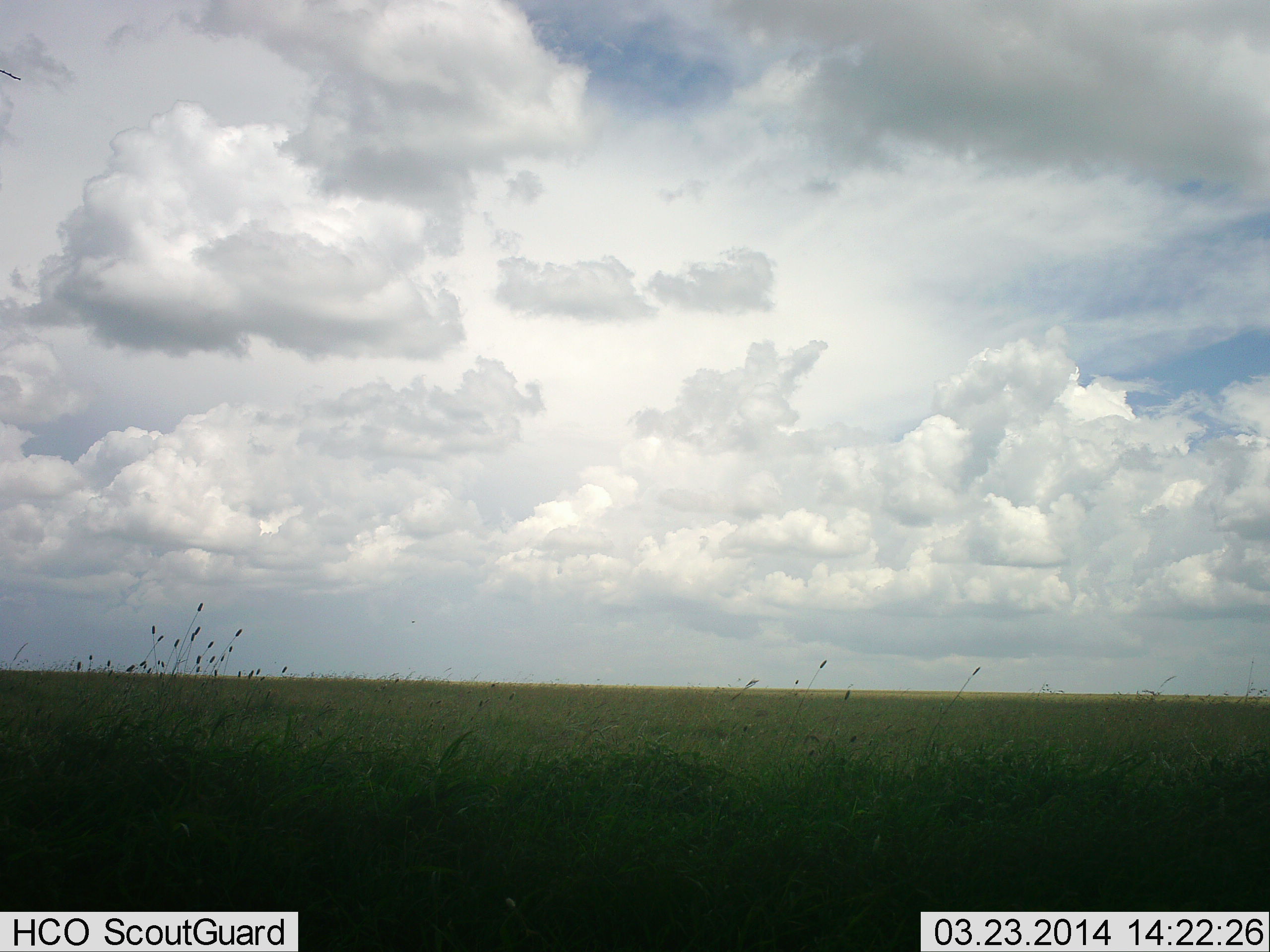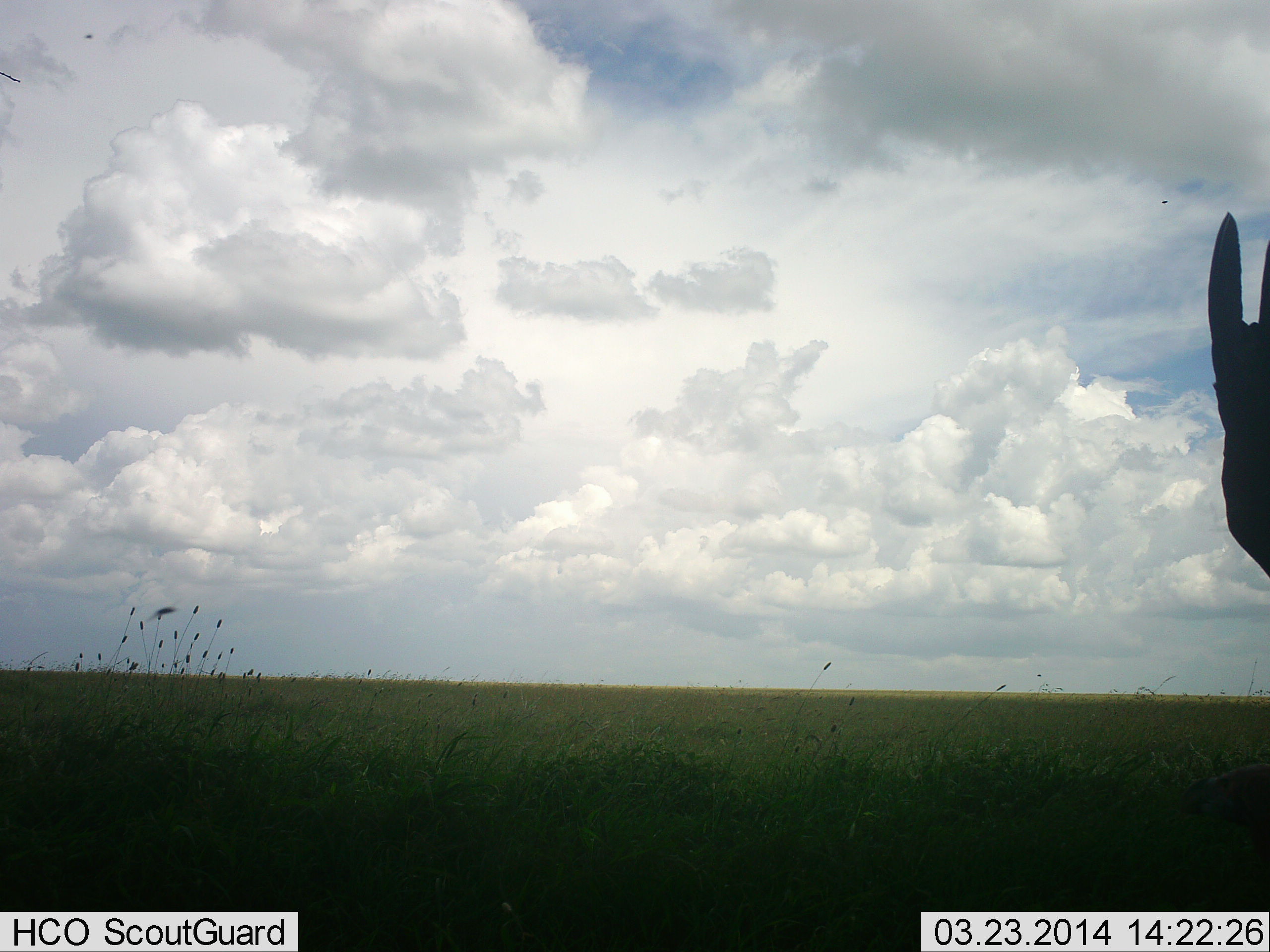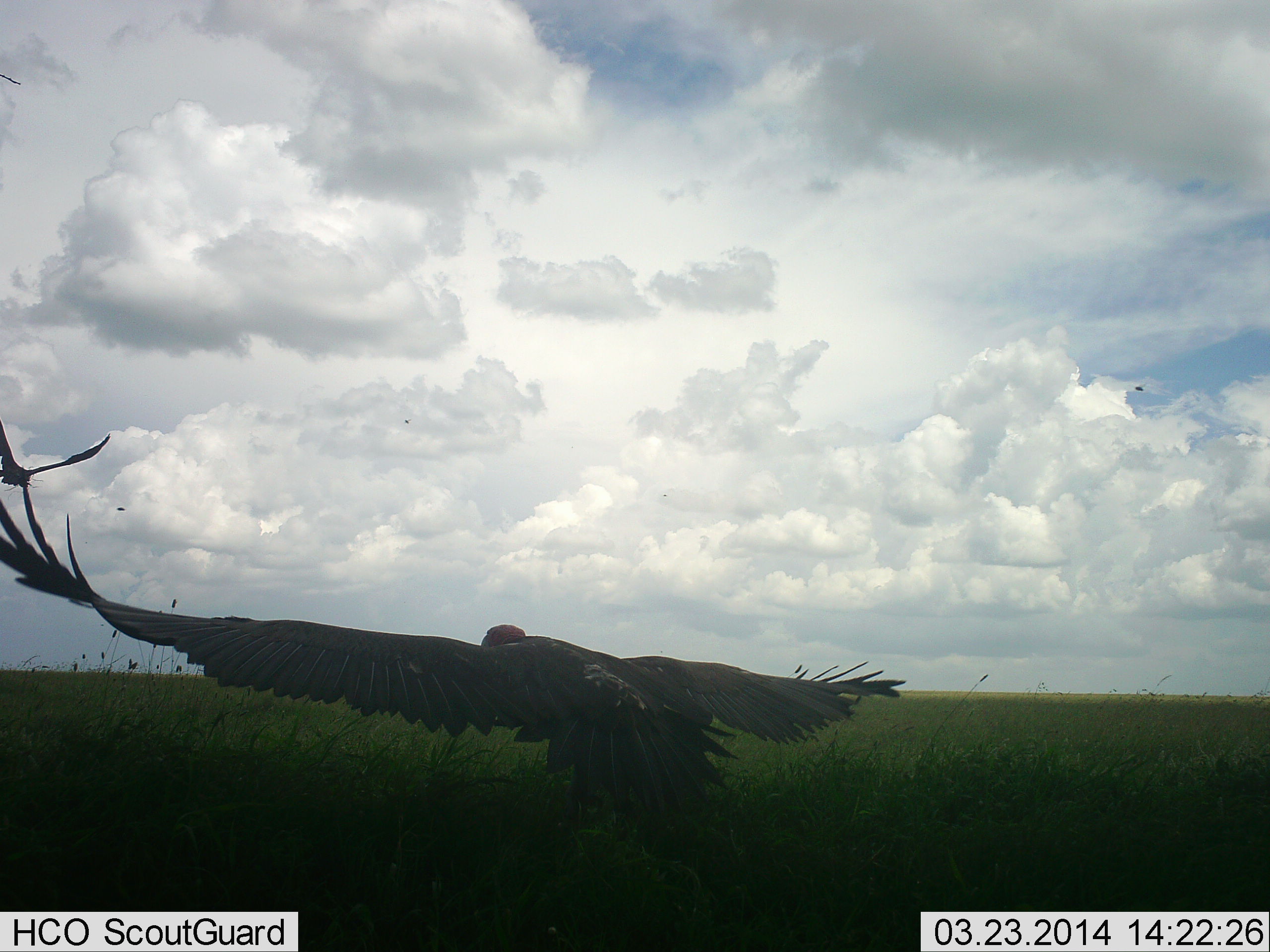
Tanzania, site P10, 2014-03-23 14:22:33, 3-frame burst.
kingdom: Animalia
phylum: Chordata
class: Aves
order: Accipitriformes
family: Accipitridae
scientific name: Accipitridae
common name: vulture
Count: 2.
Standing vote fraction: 0%.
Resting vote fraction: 0%.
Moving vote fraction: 100%.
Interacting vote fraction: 0%.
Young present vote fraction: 0%.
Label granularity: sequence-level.